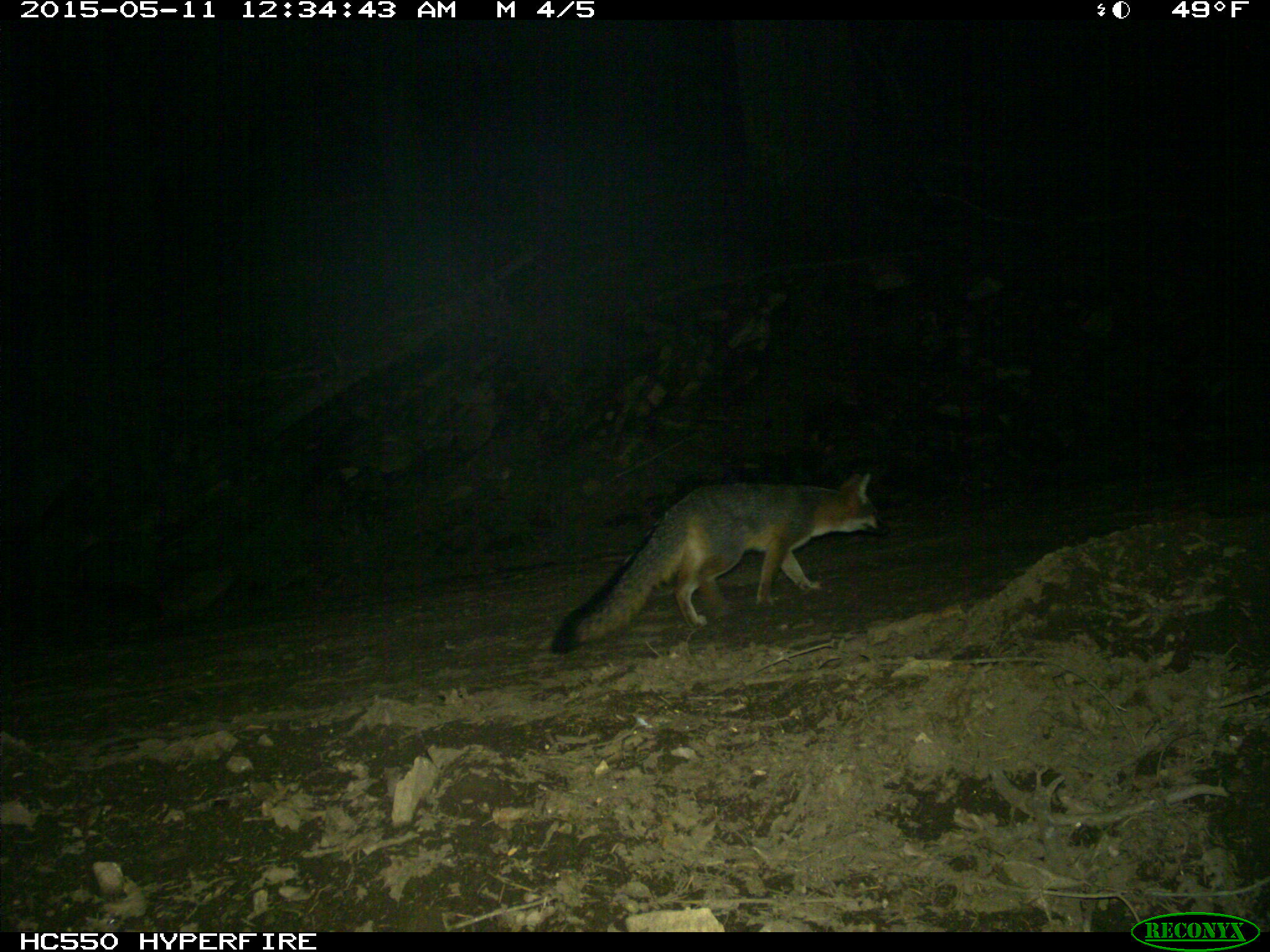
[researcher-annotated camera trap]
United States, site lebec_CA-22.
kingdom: Animalia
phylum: Chordata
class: Mammalia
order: Carnivora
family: Canidae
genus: Urocyon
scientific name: Urocyon cinereoargenteus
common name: gray fox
Urocyon cinereoargenteus (gray fox).